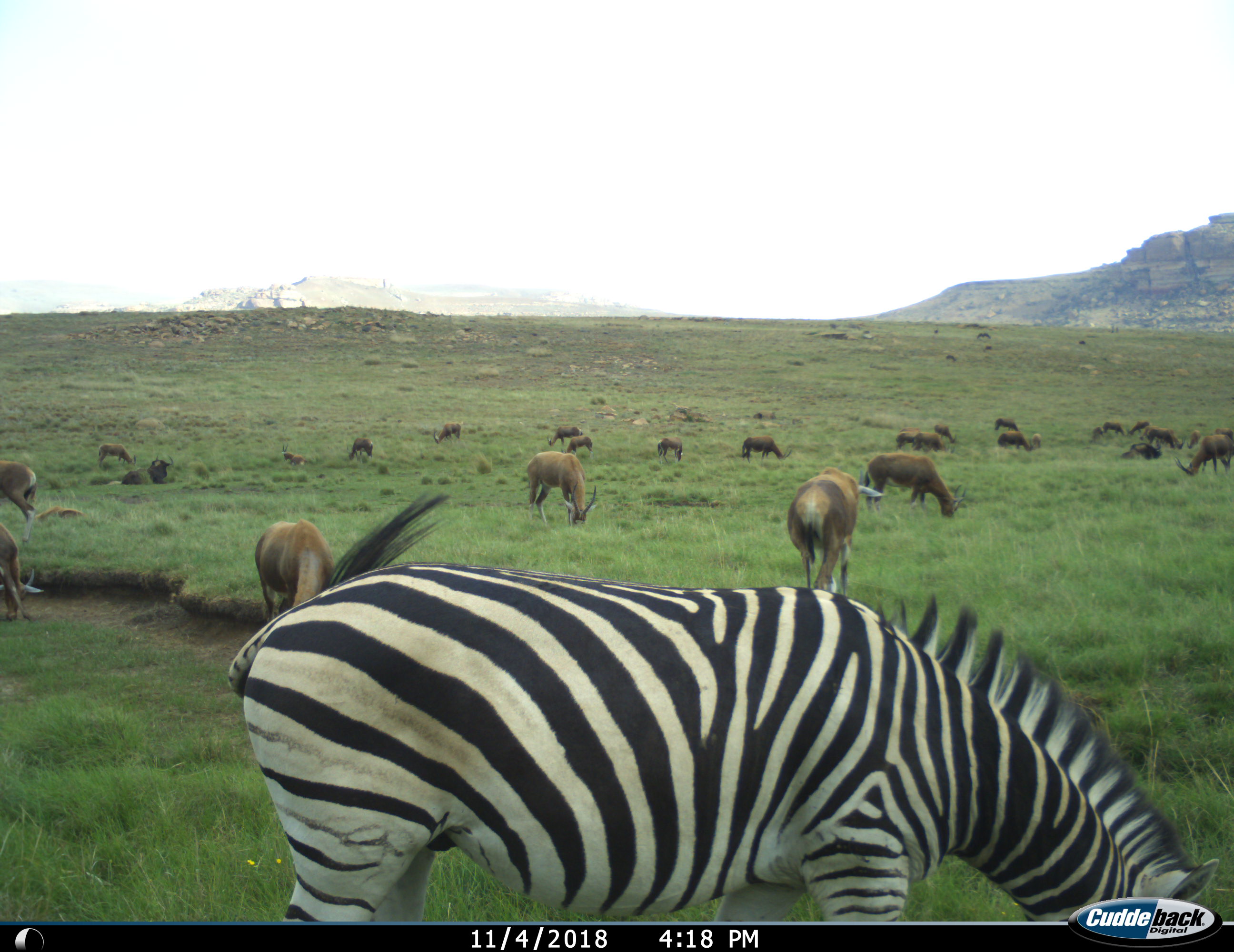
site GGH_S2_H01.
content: unidentified animal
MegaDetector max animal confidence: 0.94